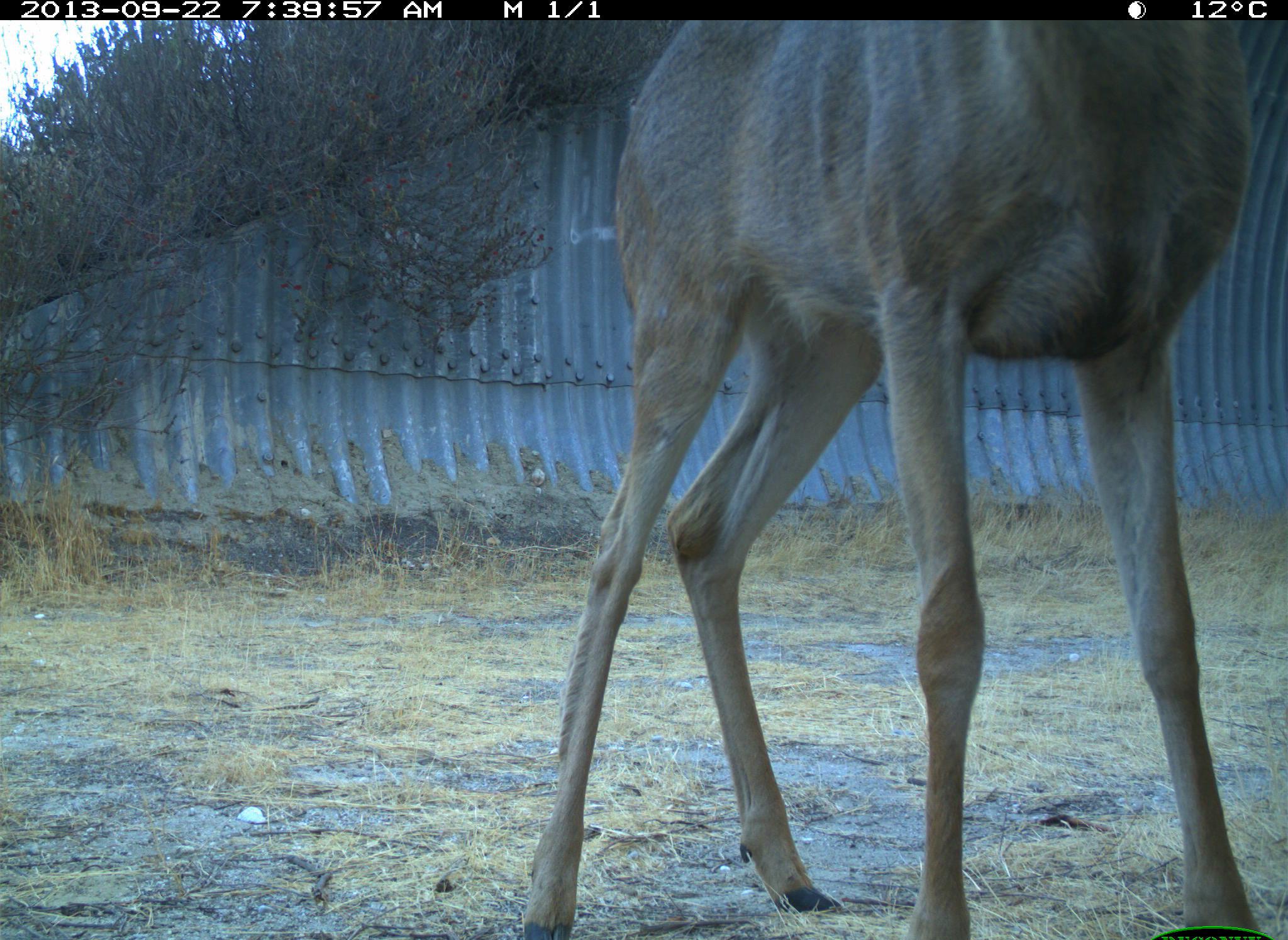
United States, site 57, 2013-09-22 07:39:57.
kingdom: Animalia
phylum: Chordata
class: Mammalia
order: Artiodactyla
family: Cervidae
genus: Odocoileus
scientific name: Odocoileus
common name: deer